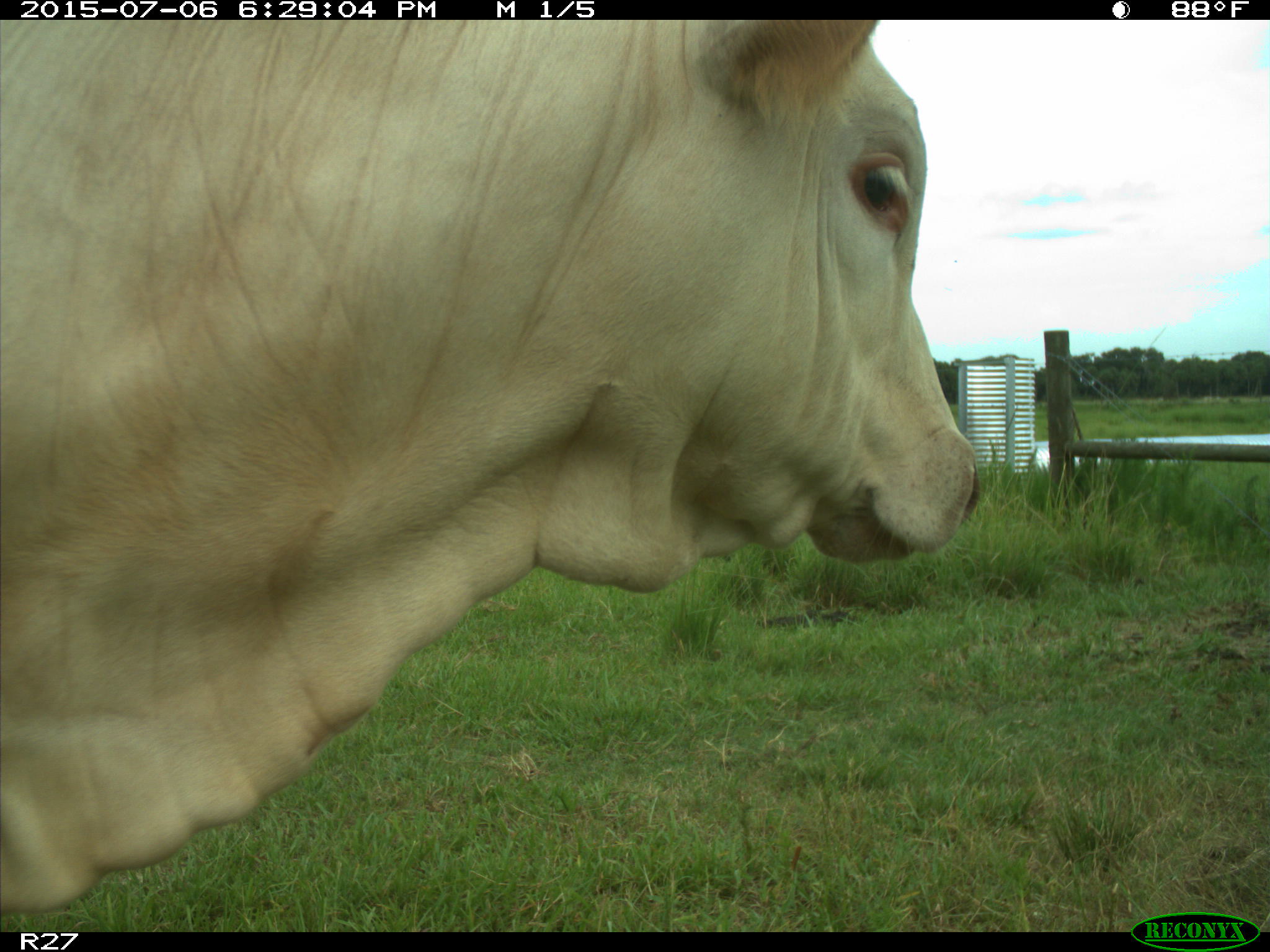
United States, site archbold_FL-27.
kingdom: Animalia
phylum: Chordata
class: Mammalia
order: Artiodactyla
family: Bovidae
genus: Bos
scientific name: Bos taurus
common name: domestic cow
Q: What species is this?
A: Bos taurus (domestic cow).